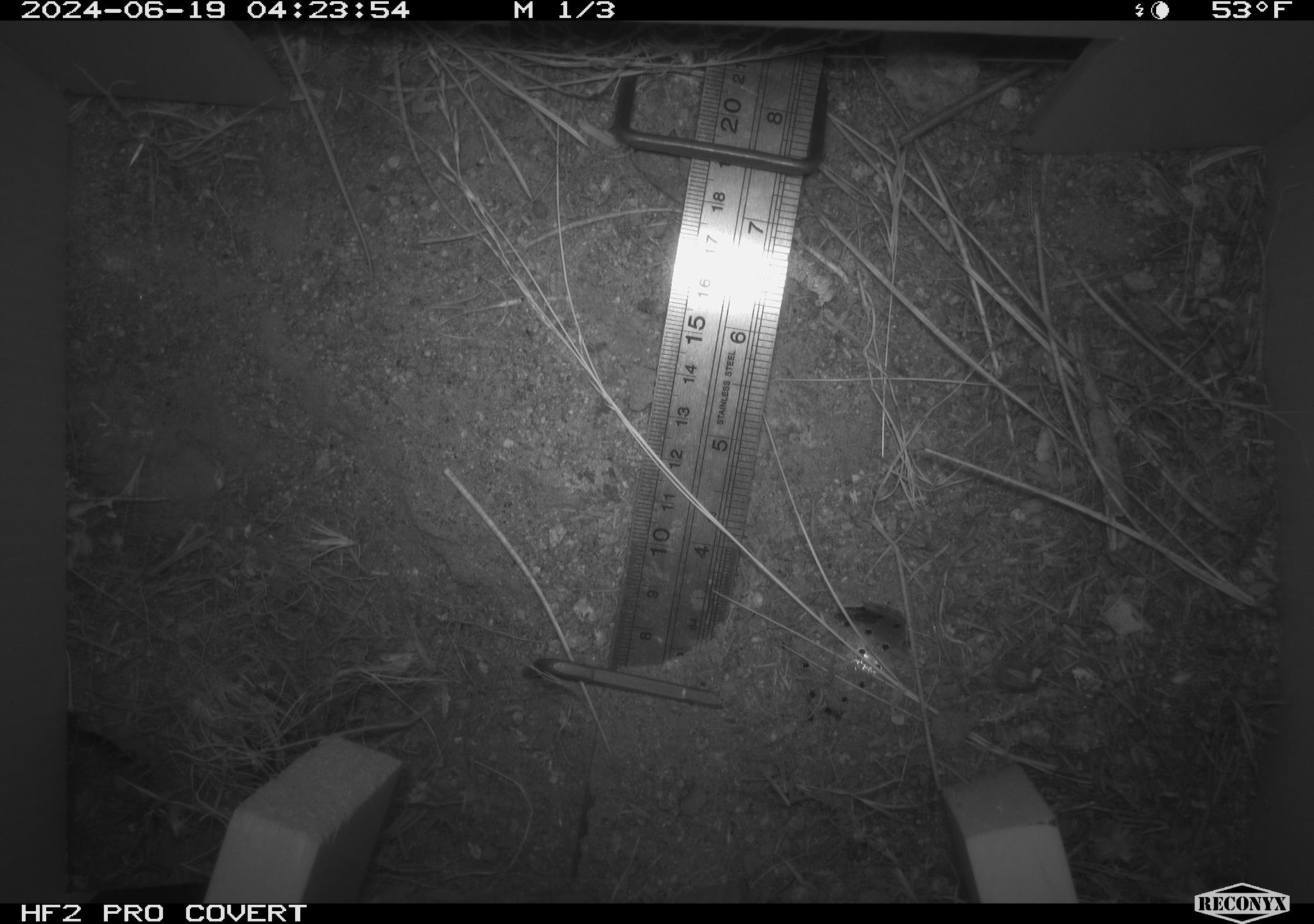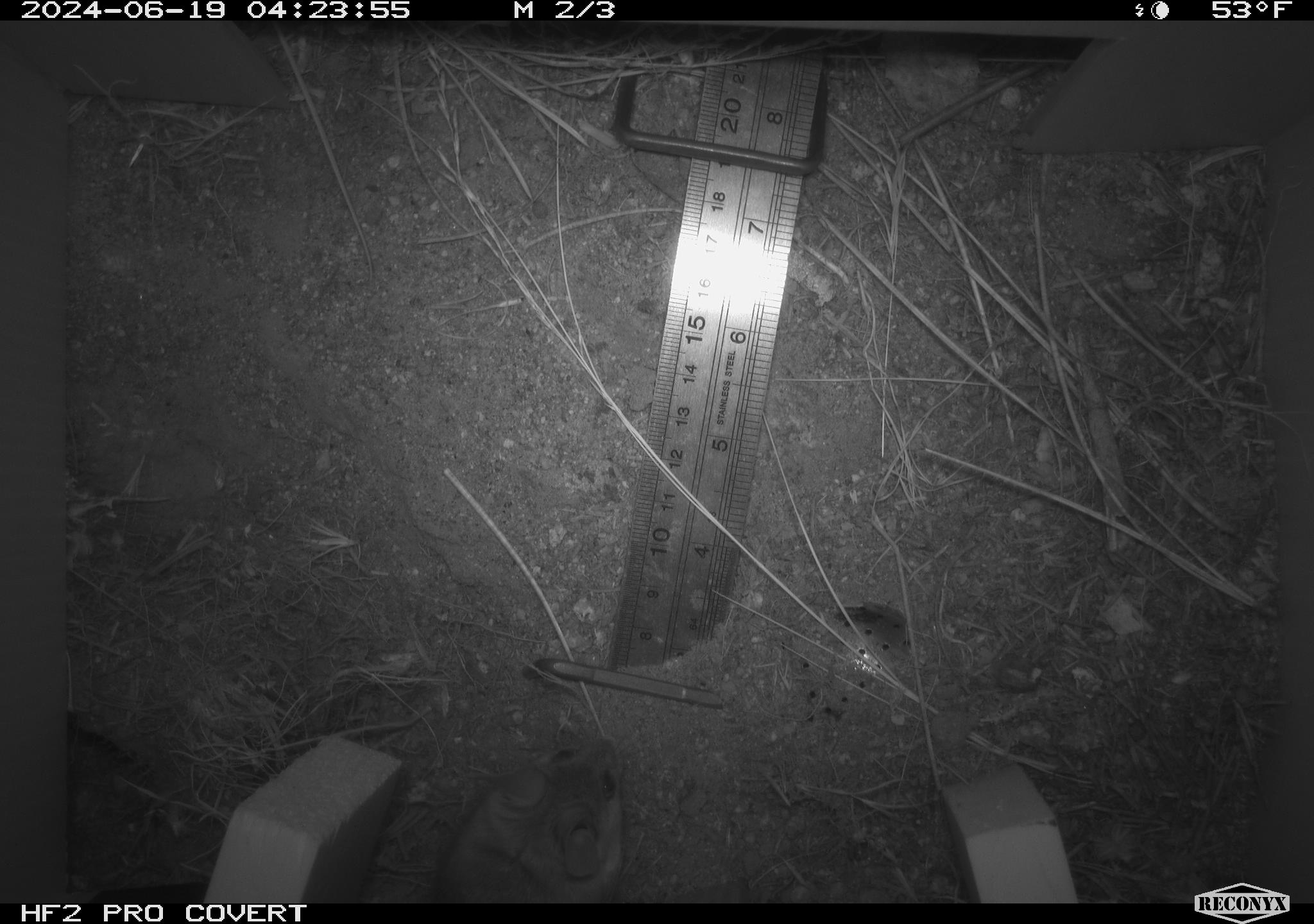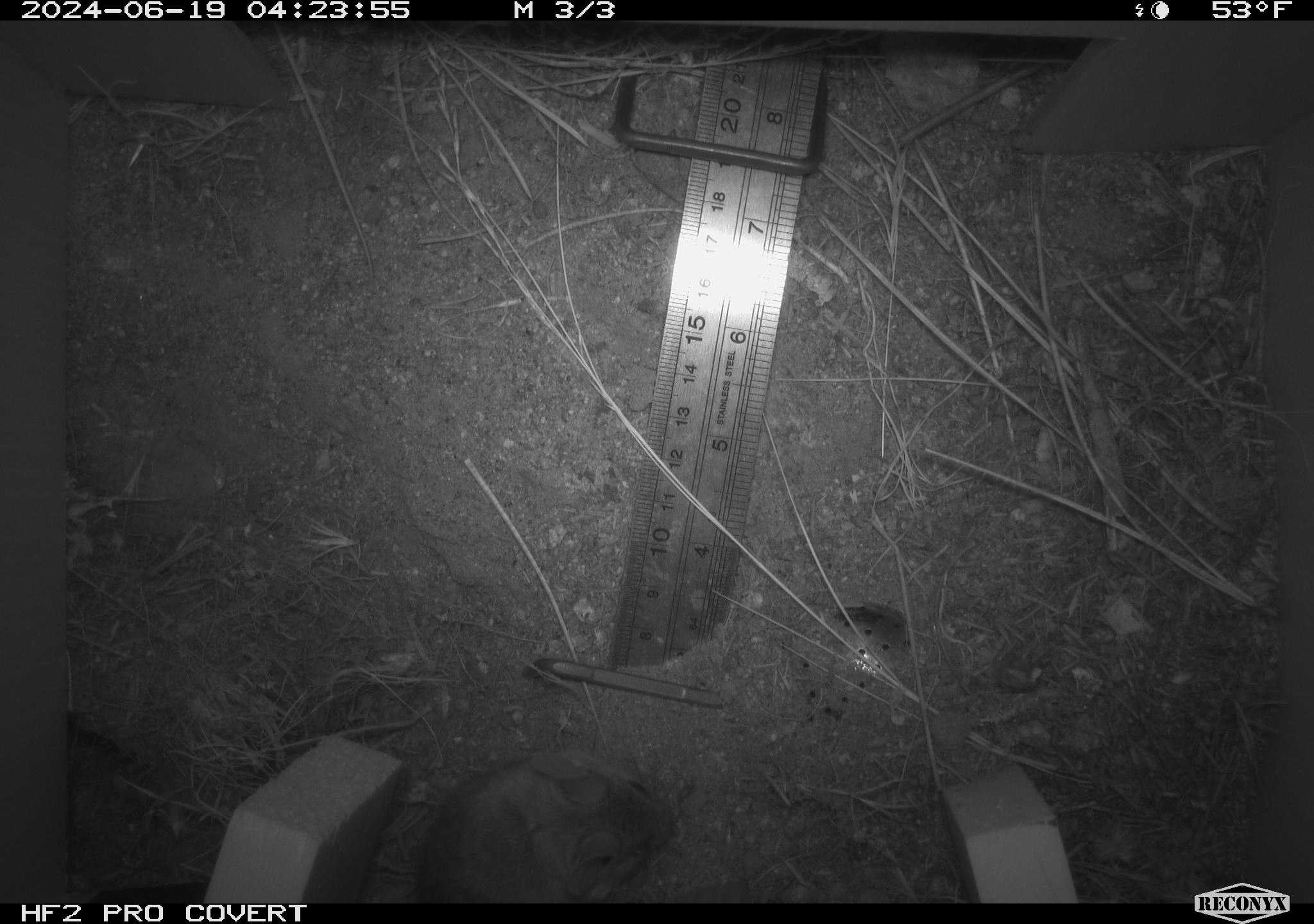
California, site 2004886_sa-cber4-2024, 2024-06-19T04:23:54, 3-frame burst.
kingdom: Animalia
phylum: Chordata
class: Mammalia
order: Rodentia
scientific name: Rodentia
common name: mouse species